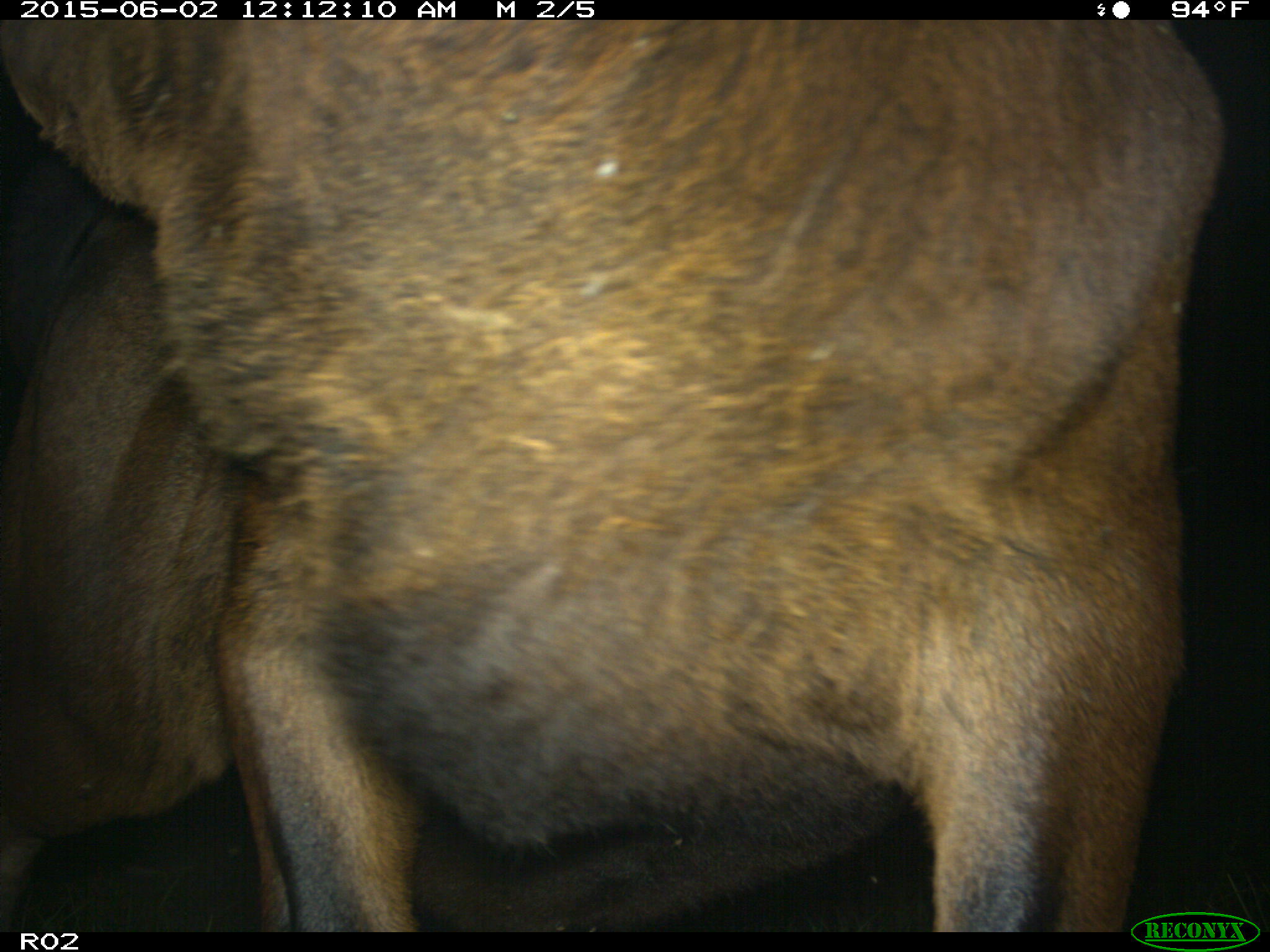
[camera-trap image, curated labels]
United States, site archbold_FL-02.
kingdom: Animalia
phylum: Chordata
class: Mammalia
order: Artiodactyla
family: Bovidae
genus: Bos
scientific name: Bos taurus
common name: domestic cow